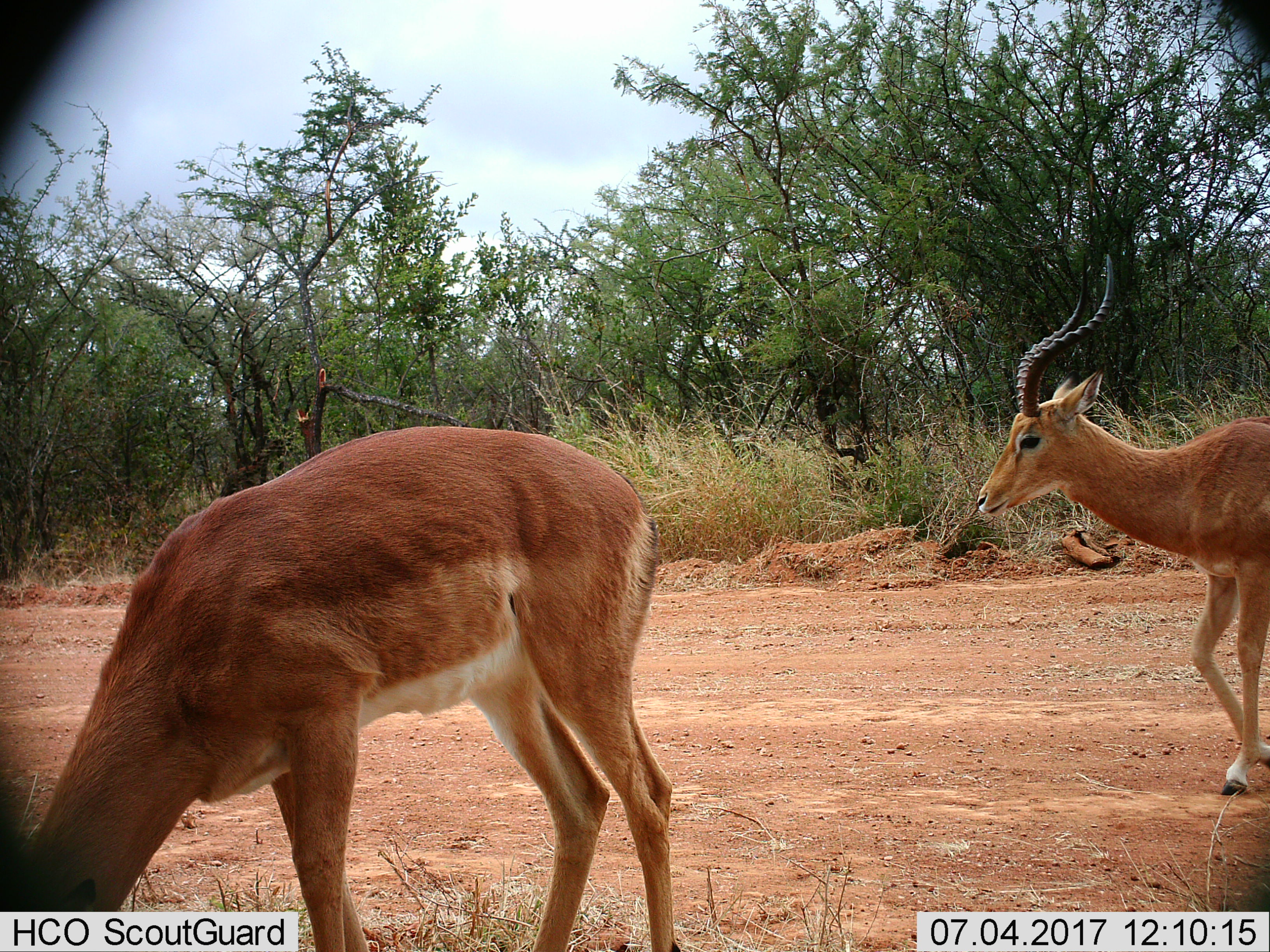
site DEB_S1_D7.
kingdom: Animalia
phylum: Chordata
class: Mammalia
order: Artiodactyla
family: Bovidae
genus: Aepyceros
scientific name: Aepyceros melampus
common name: impala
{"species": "impala (Aepyceros melampus)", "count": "2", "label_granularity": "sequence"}